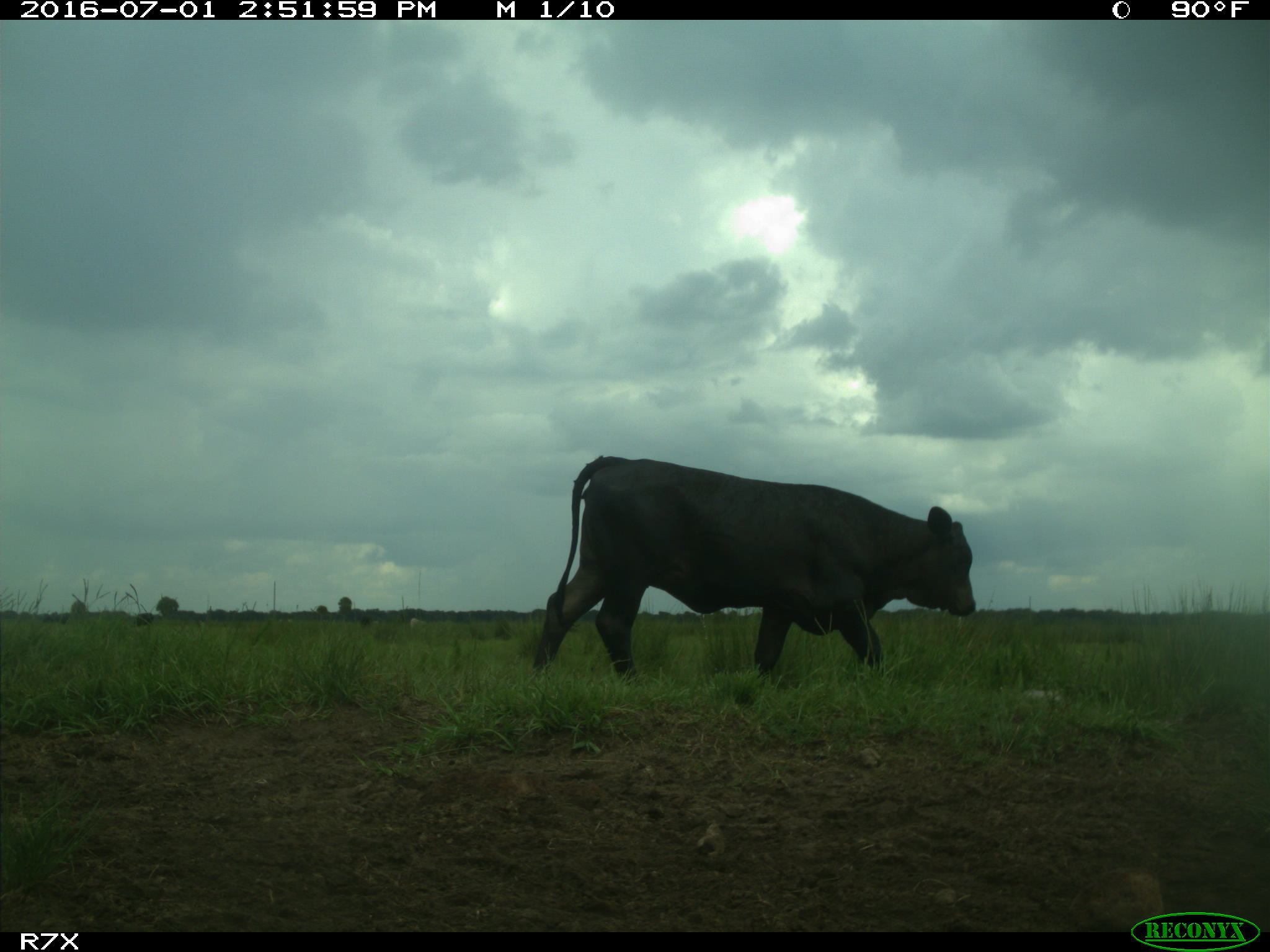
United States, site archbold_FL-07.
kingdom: Animalia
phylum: Chordata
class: Mammalia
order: Artiodactyla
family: Bovidae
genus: Bos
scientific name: Bos taurus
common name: domestic cow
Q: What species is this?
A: Bos taurus (domestic cow).